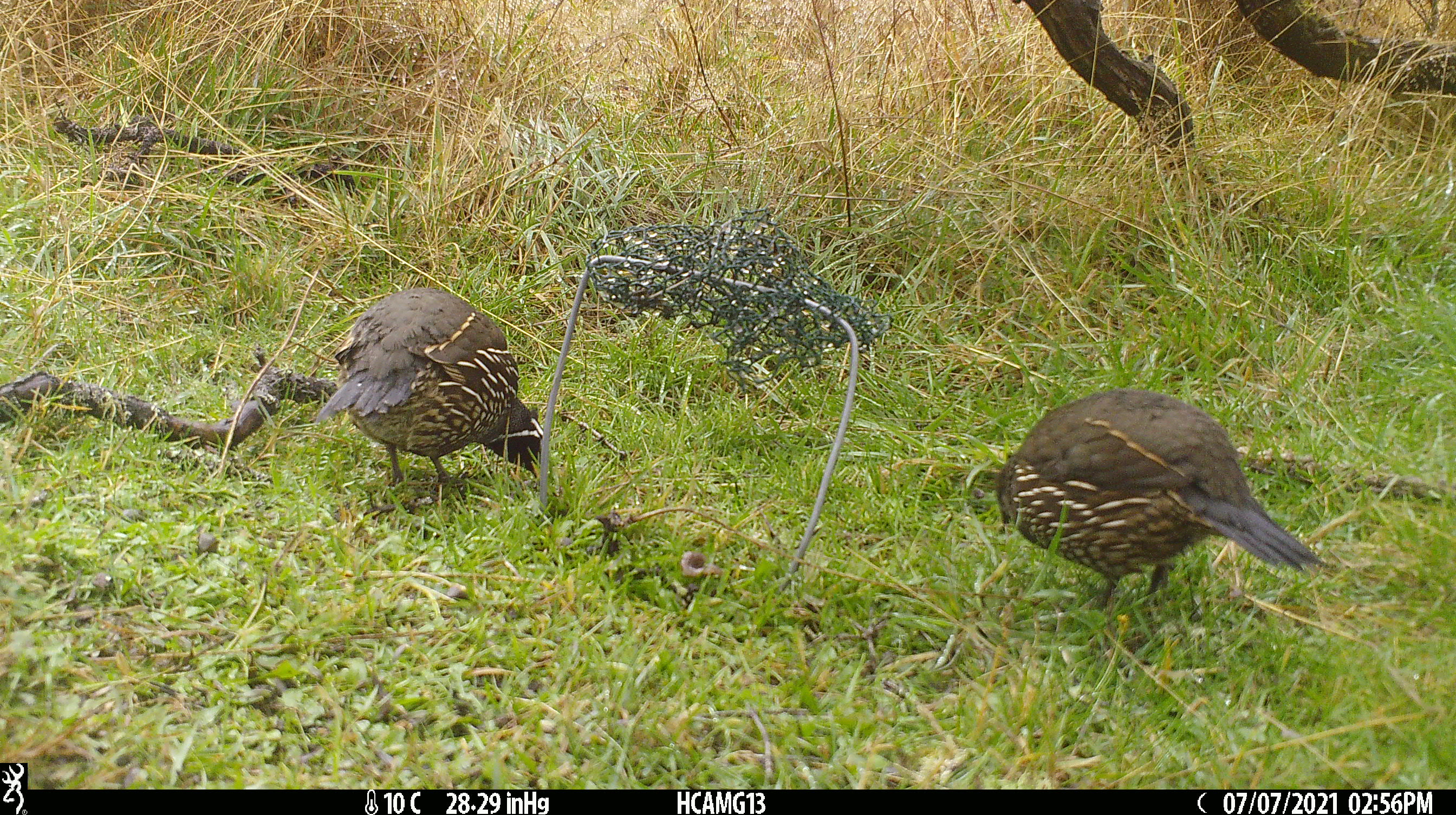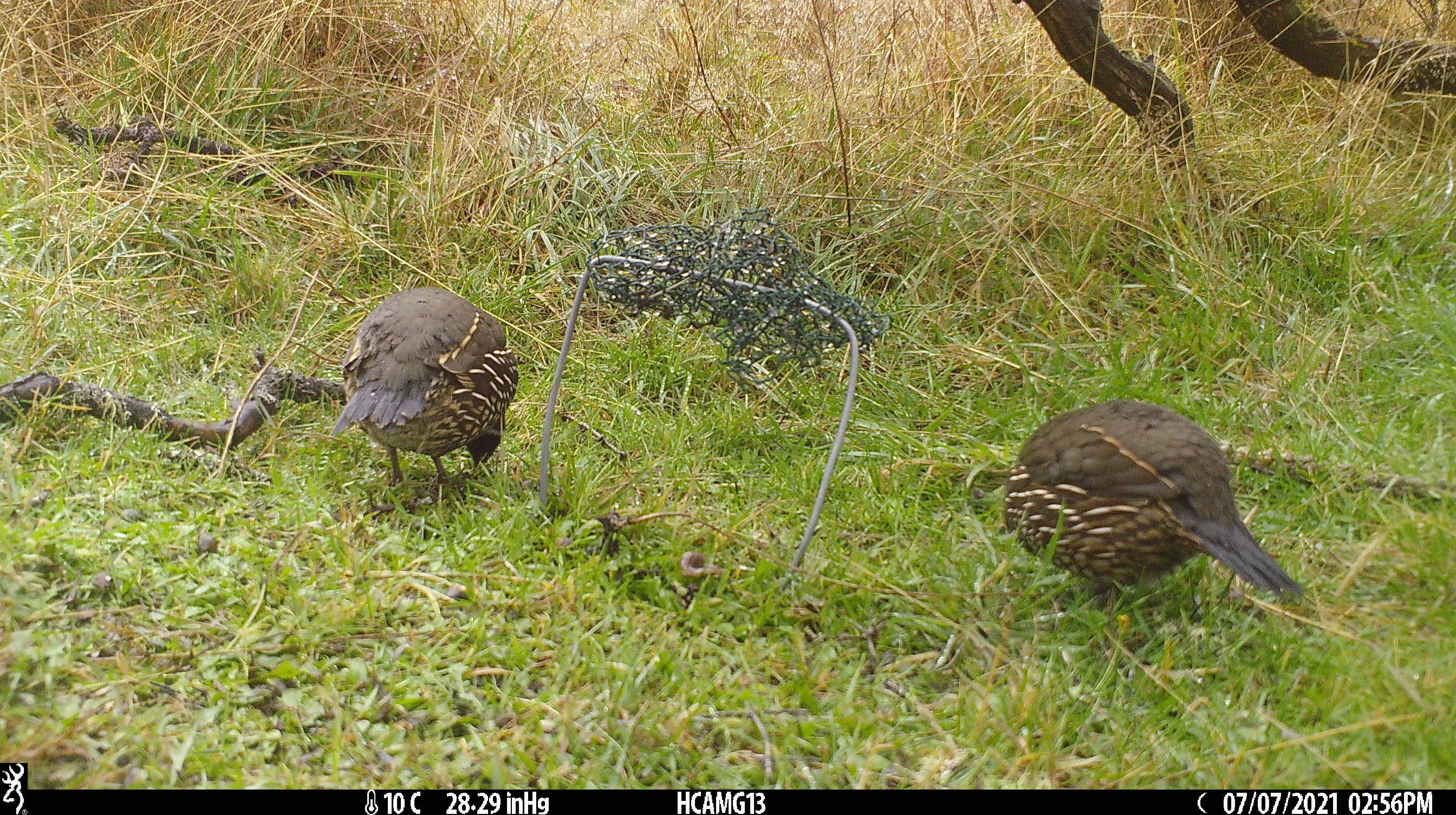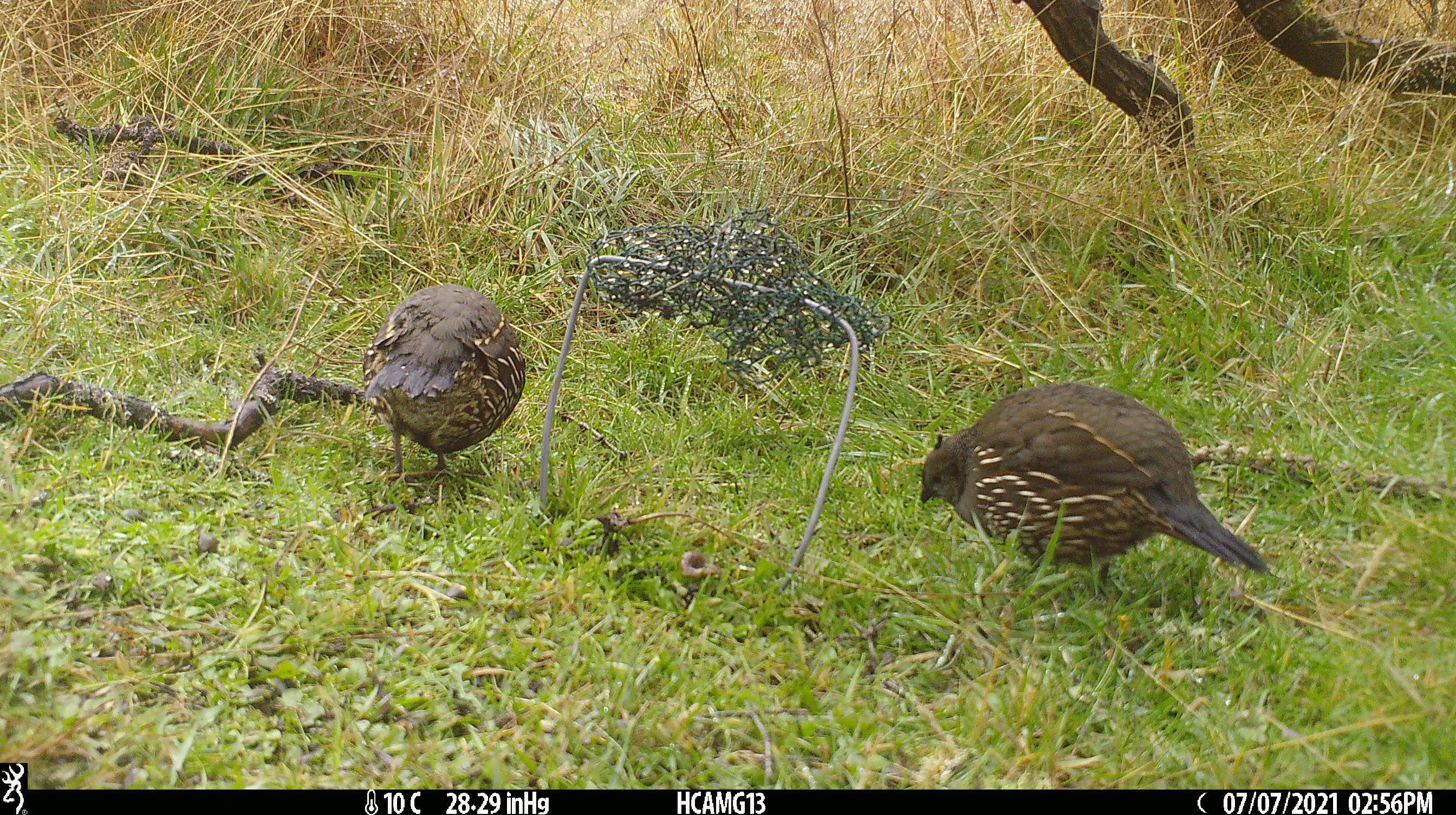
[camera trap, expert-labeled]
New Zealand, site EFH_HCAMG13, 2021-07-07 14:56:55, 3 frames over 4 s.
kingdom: Animalia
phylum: Chordata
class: Aves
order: Galliformes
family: Odontophoridae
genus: Callipepla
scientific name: Callipepla californica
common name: california quail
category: quail california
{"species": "quail california (california quail) (Callipepla californica)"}